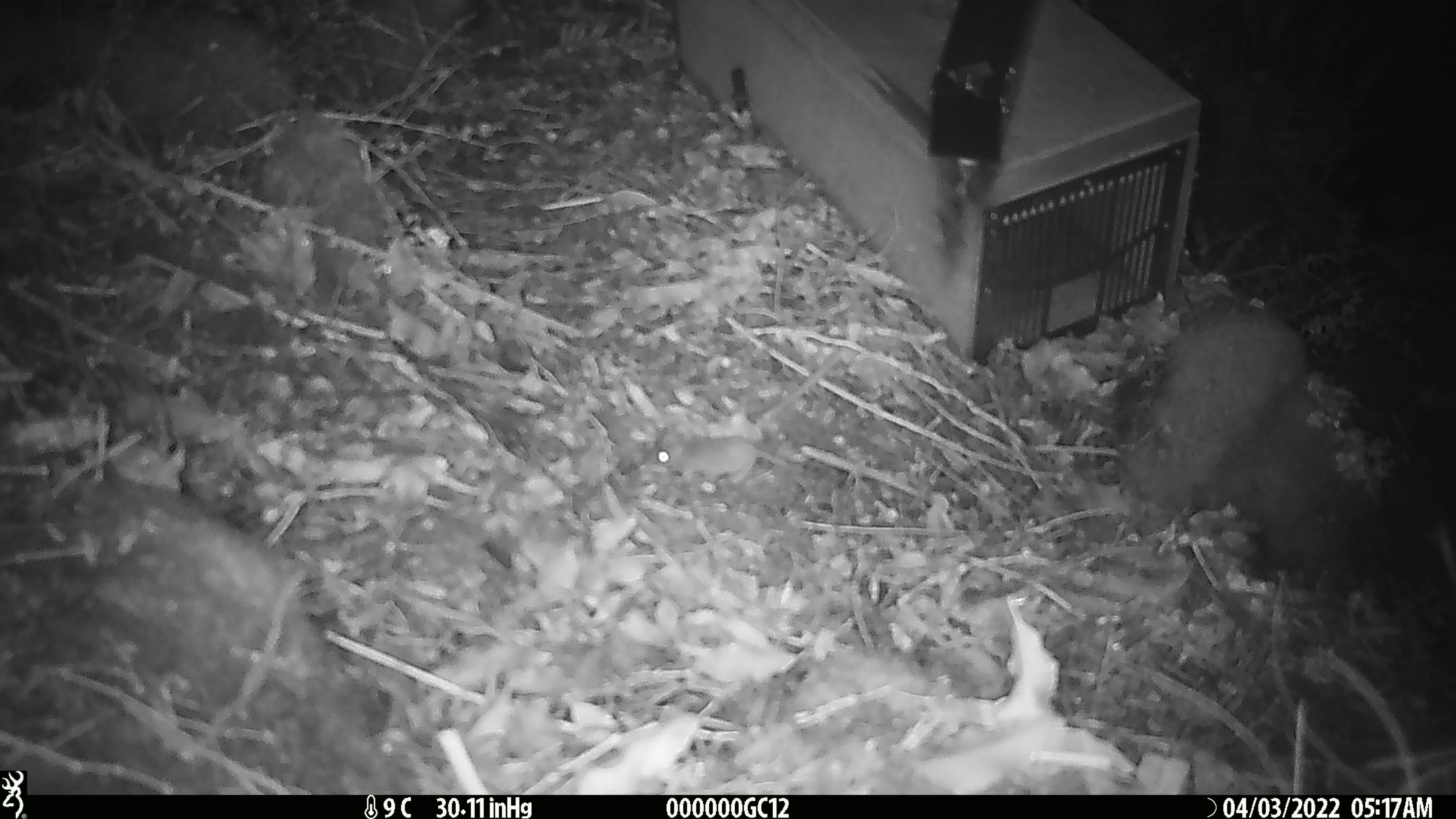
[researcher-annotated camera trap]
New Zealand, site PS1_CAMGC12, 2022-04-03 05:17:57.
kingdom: Animalia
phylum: Chordata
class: Mammalia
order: Rodentia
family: Muridae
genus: Mus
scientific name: Mus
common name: mouse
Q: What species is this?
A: Mouse (Mus).